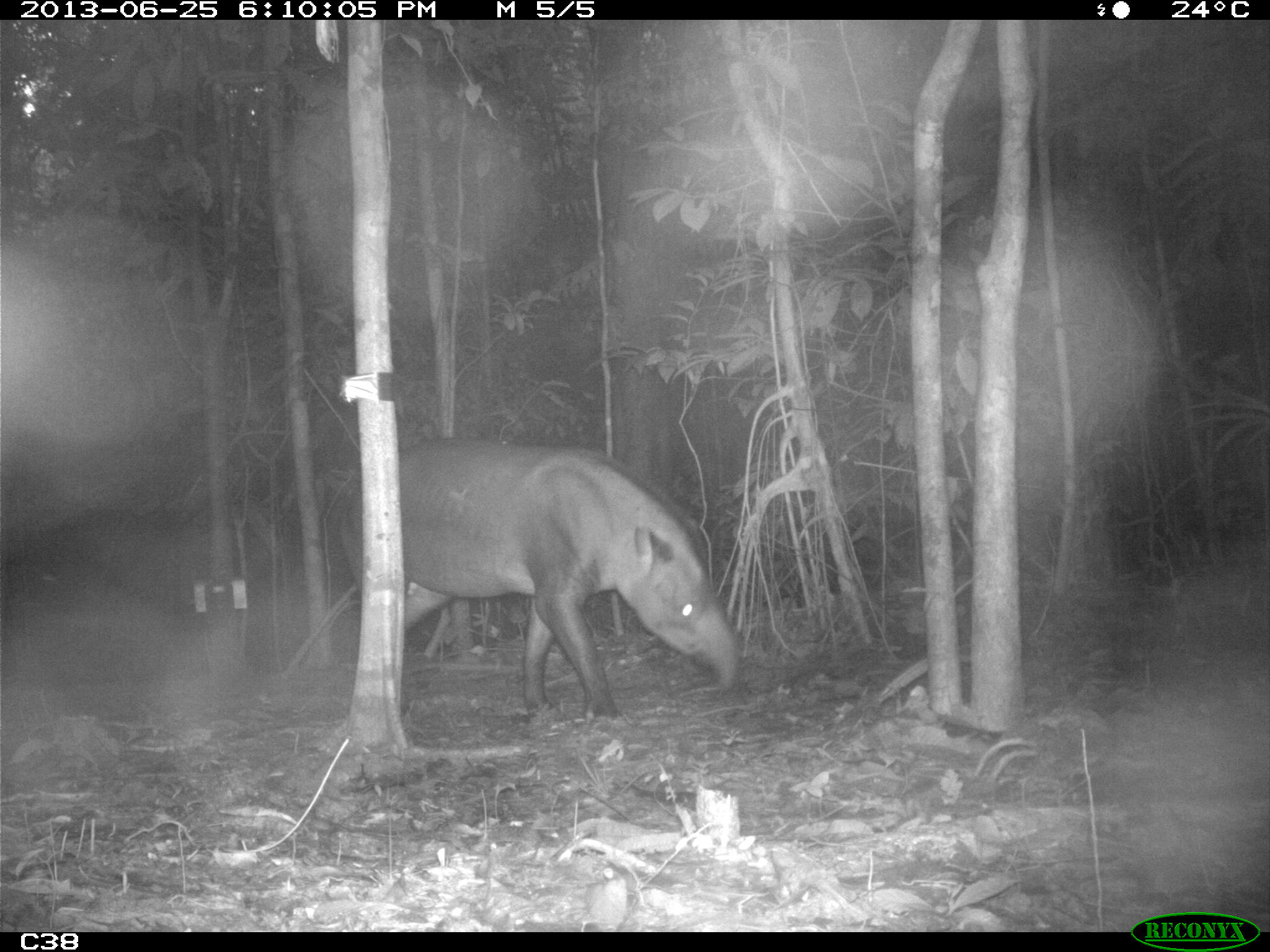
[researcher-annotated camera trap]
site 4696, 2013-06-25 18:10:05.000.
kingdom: Animalia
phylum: Chordata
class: Mammalia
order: Perissodactyla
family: Tapiridae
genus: Tapirus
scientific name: Tapirus terrestris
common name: south american tapir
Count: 2.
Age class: adult.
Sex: male.